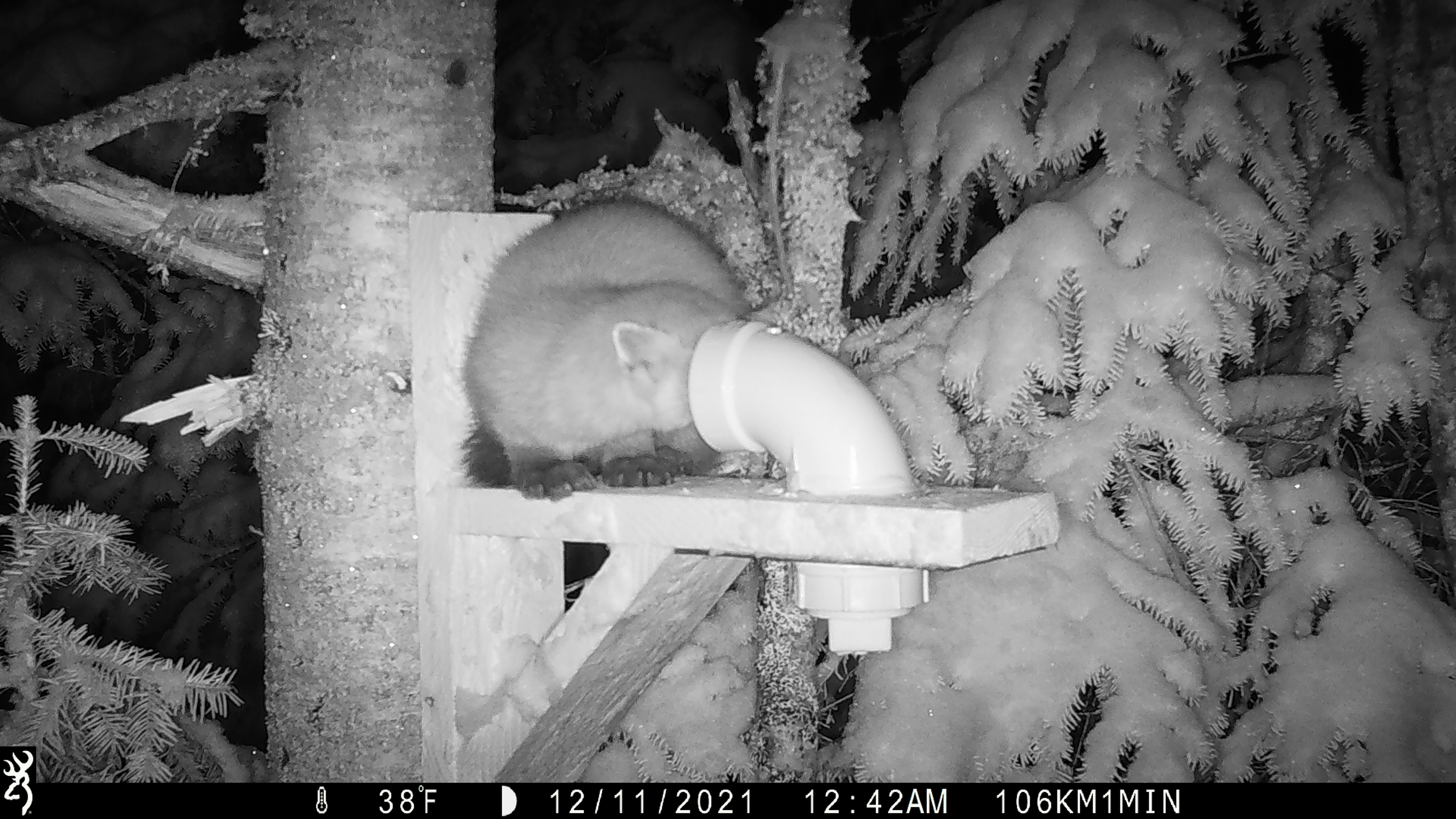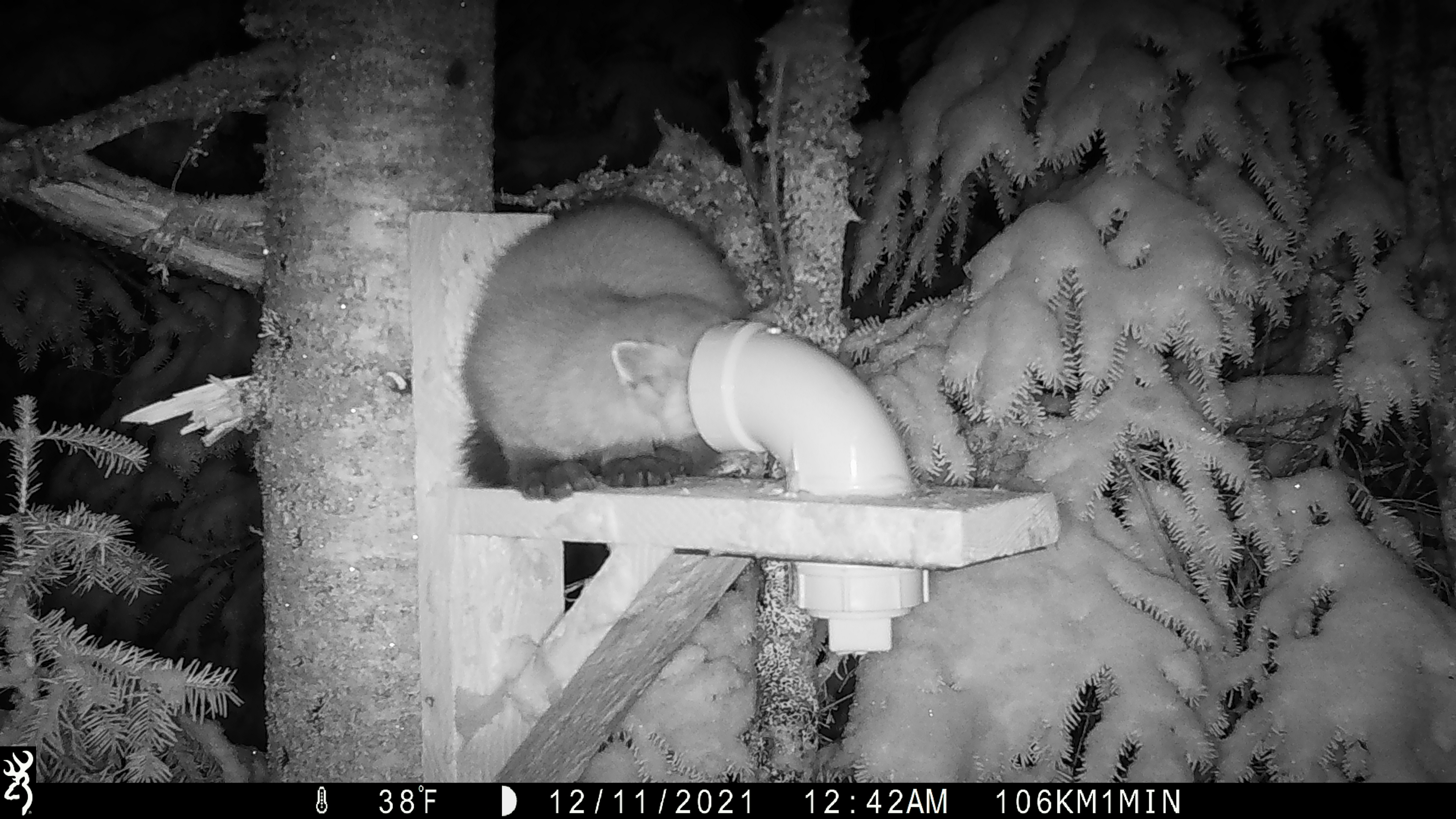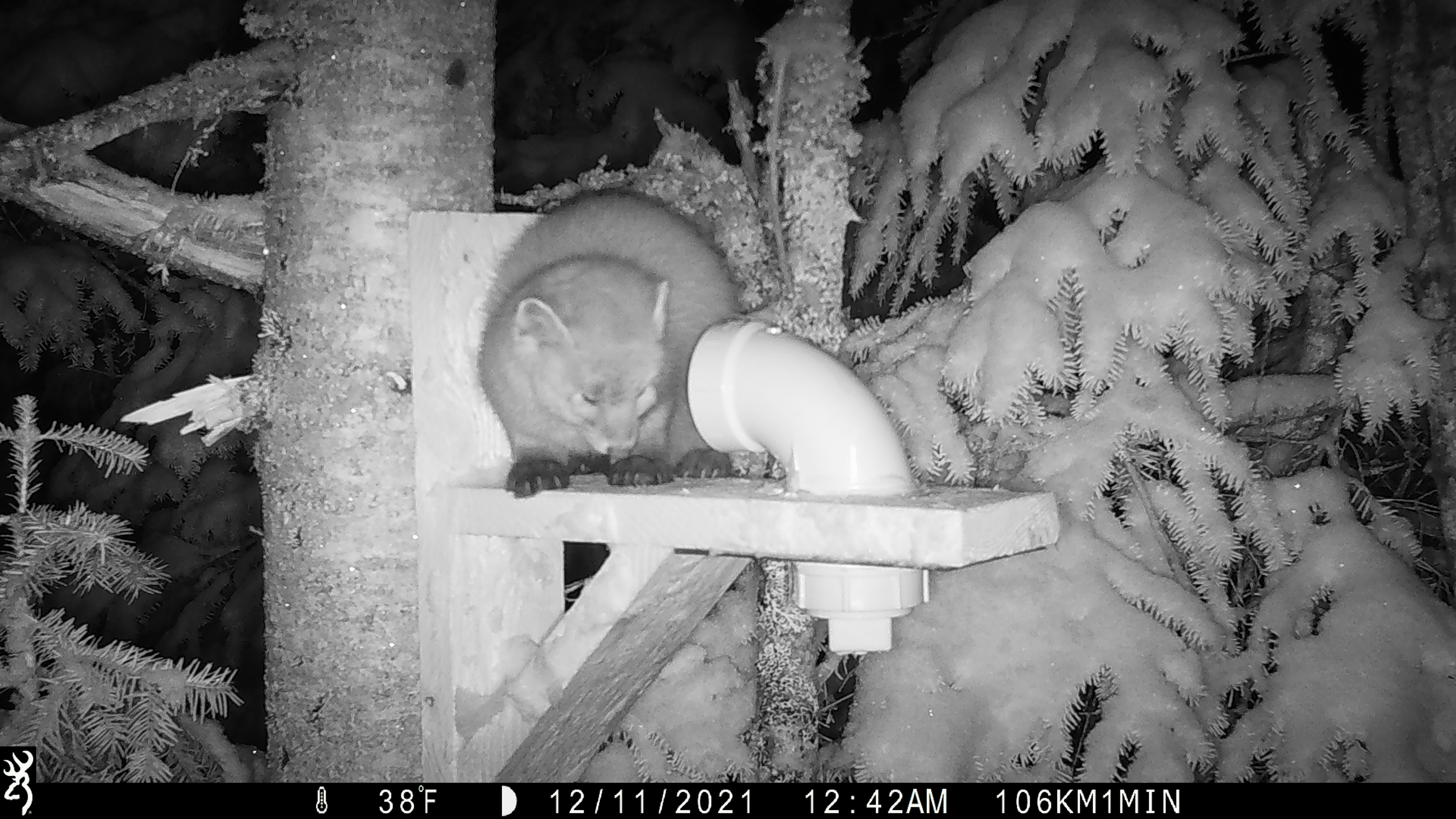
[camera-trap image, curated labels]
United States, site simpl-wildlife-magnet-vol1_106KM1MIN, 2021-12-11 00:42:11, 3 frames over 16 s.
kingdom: Animalia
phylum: Chordata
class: Mammalia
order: Carnivora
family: Mustelidae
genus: Martes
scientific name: Martes americana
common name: american marten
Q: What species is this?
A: American marten (Martes americana).